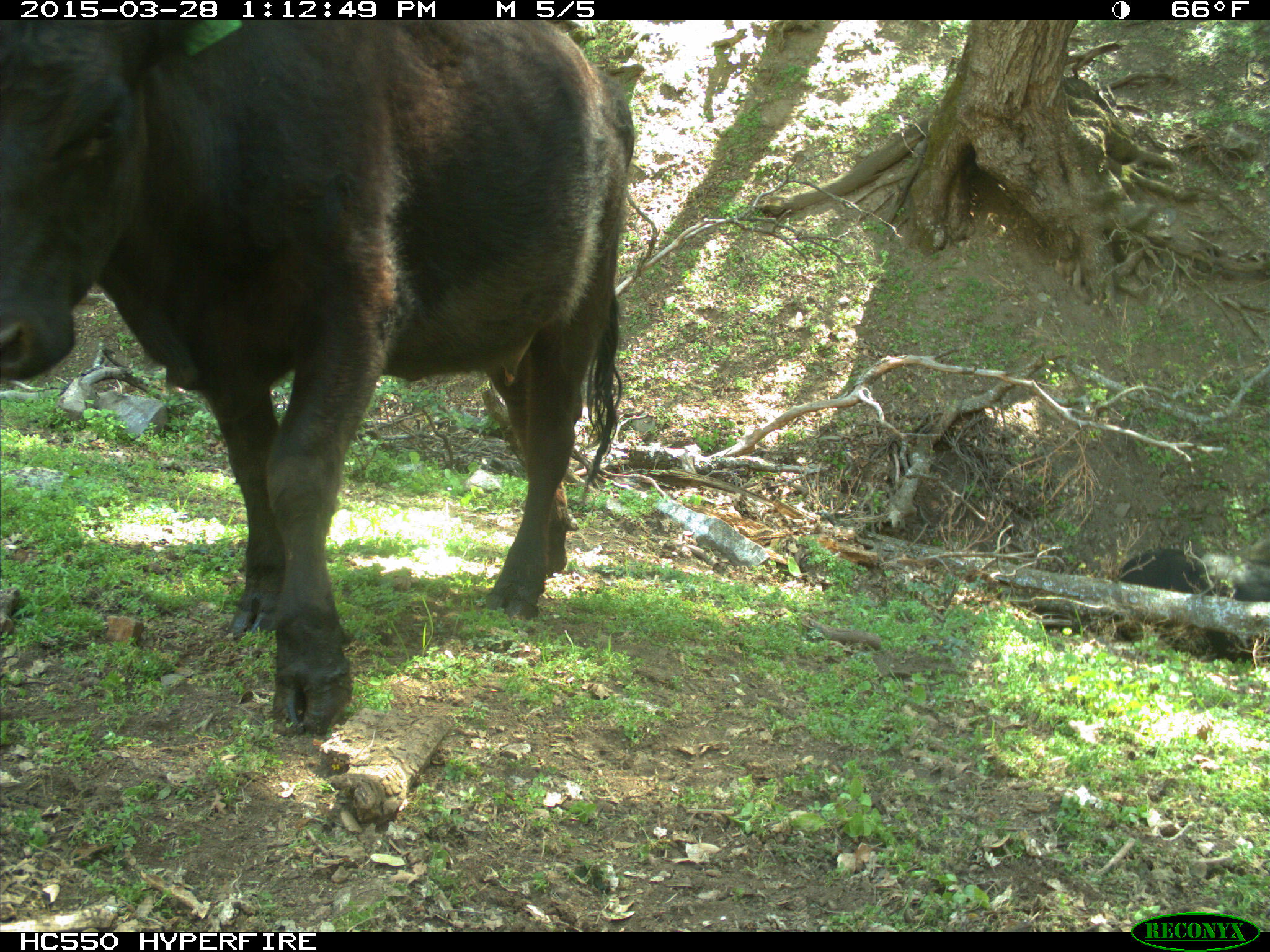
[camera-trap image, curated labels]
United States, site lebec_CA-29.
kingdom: Animalia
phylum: Chordata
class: Mammalia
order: Artiodactyla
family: Bovidae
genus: Bos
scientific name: Bos taurus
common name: domestic cow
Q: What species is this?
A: Bos taurus (domestic cow).